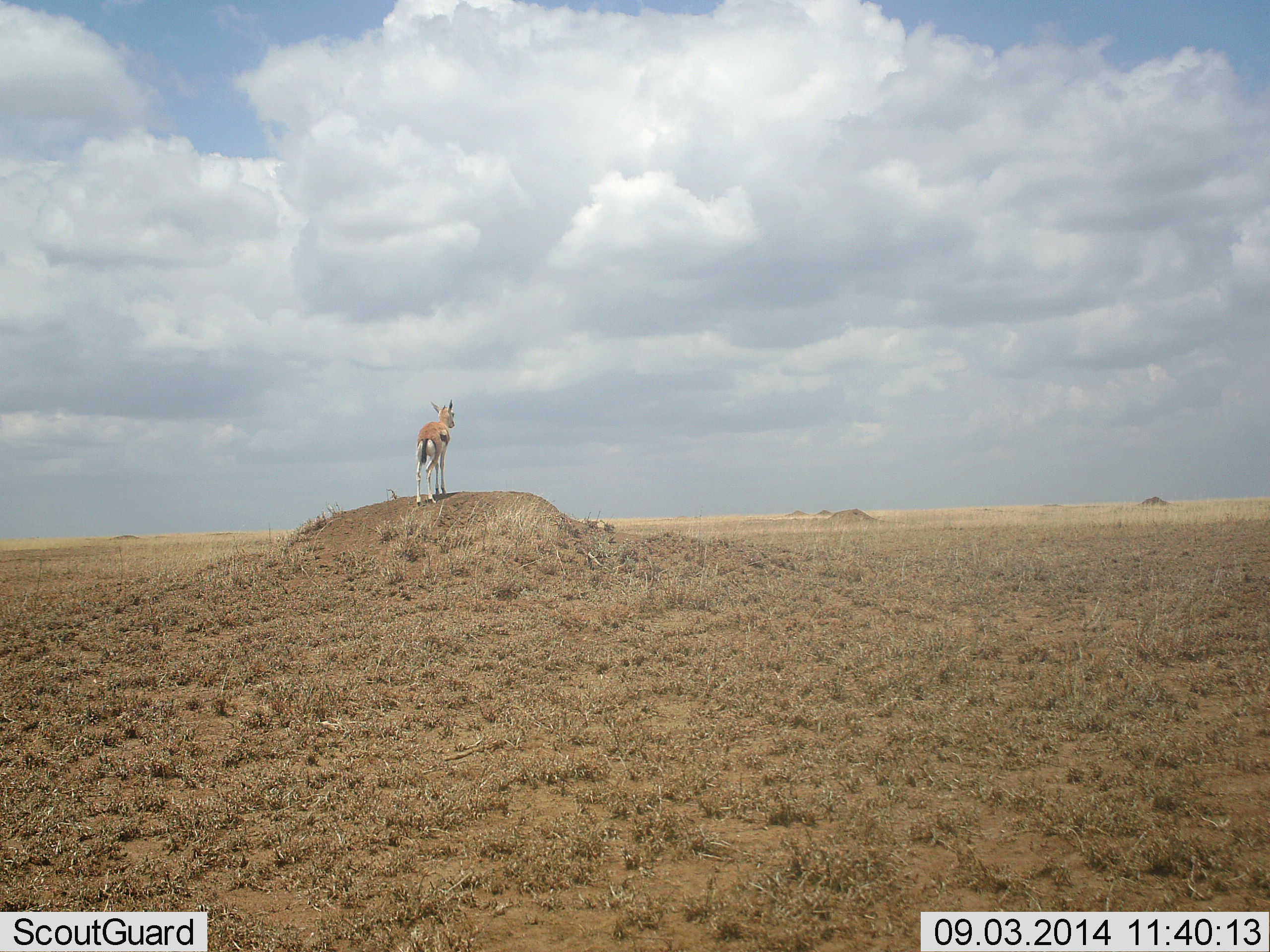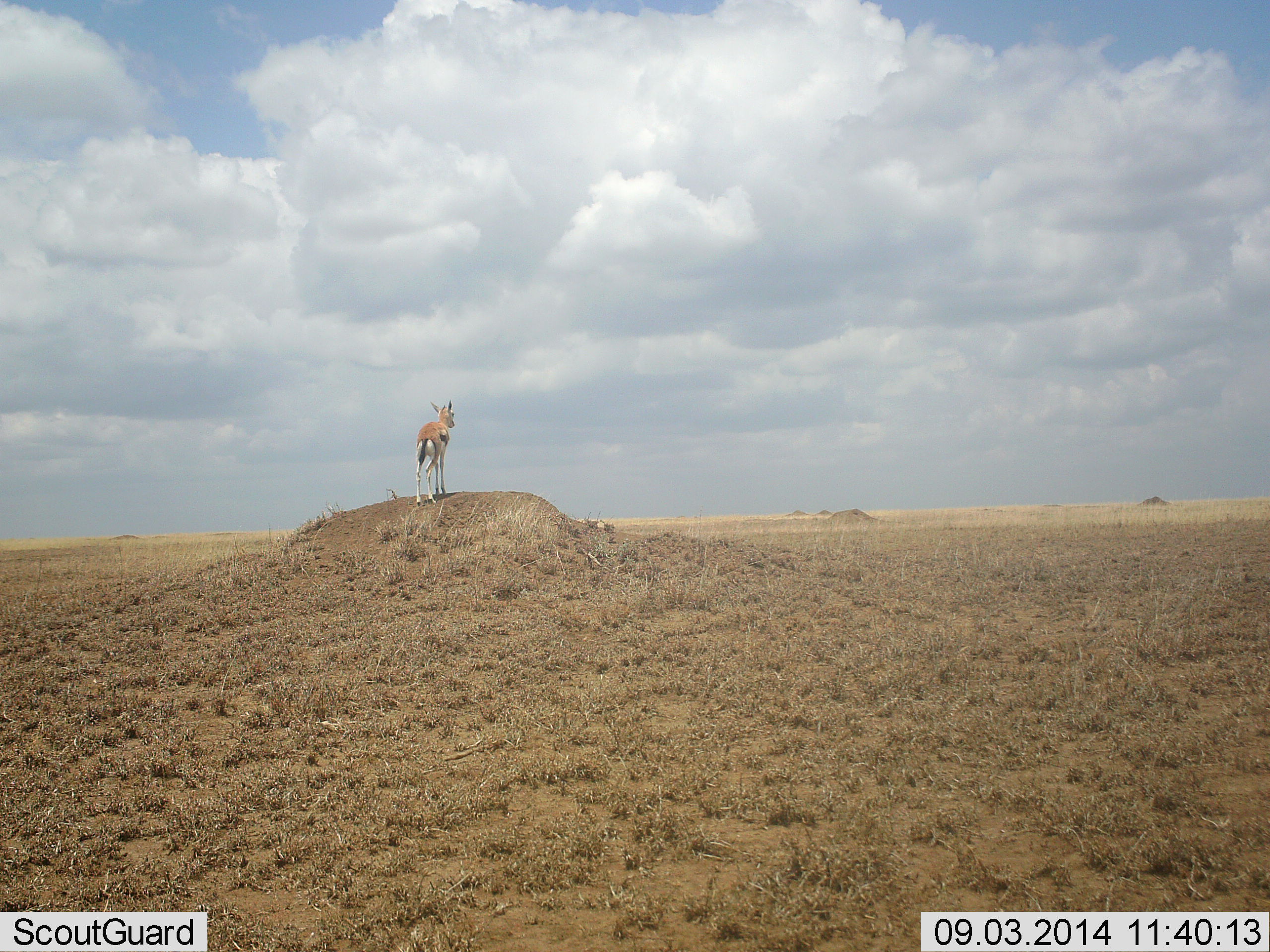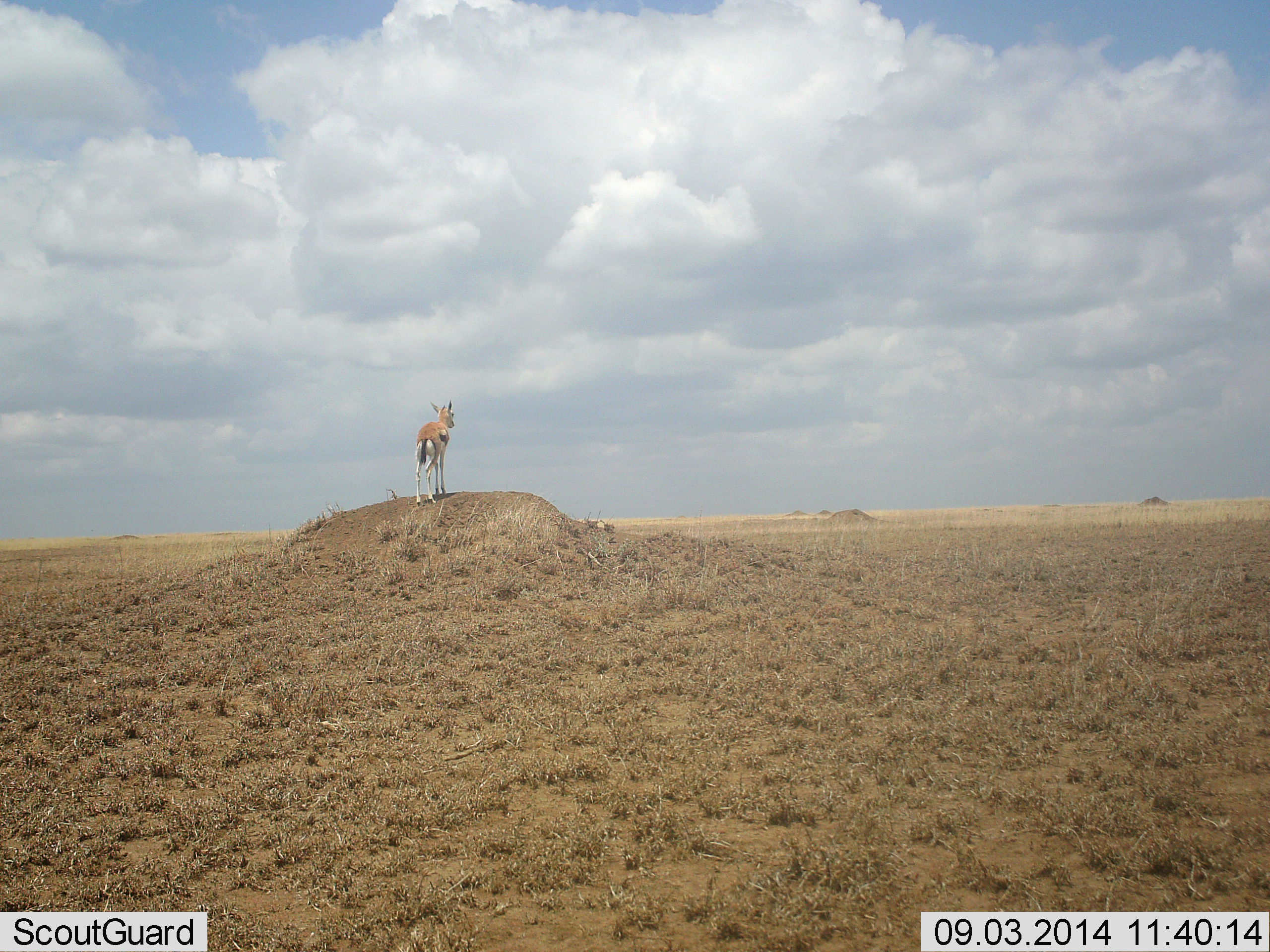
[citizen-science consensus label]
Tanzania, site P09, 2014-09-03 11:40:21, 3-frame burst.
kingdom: Animalia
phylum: Chordata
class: Mammalia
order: Artiodactyla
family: Bovidae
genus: Eudorcas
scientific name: Eudorcas thomsonii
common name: thomson's gazelle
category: gazellethomsons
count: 1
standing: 100%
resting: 0%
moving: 0%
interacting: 0%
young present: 0%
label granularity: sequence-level